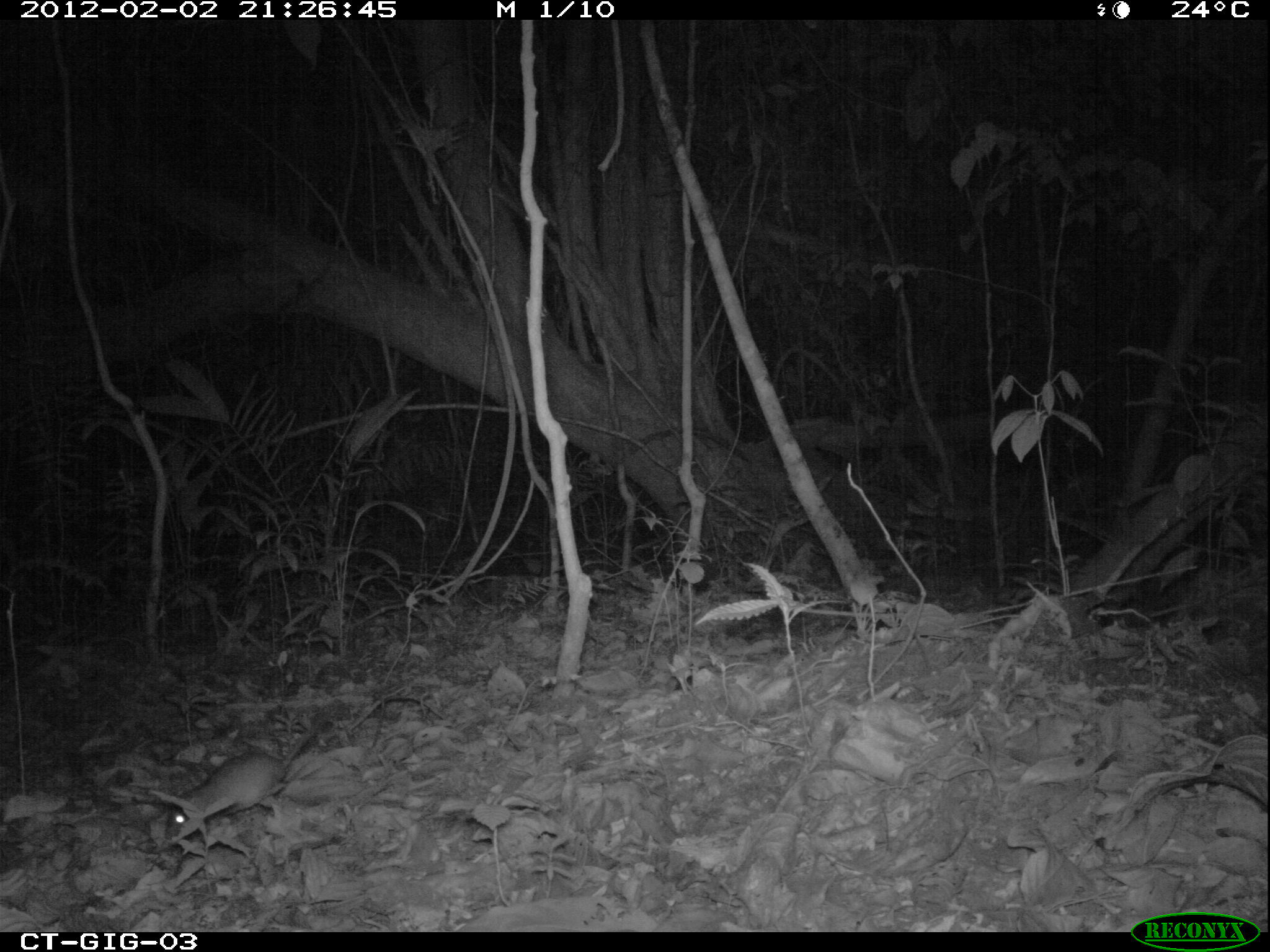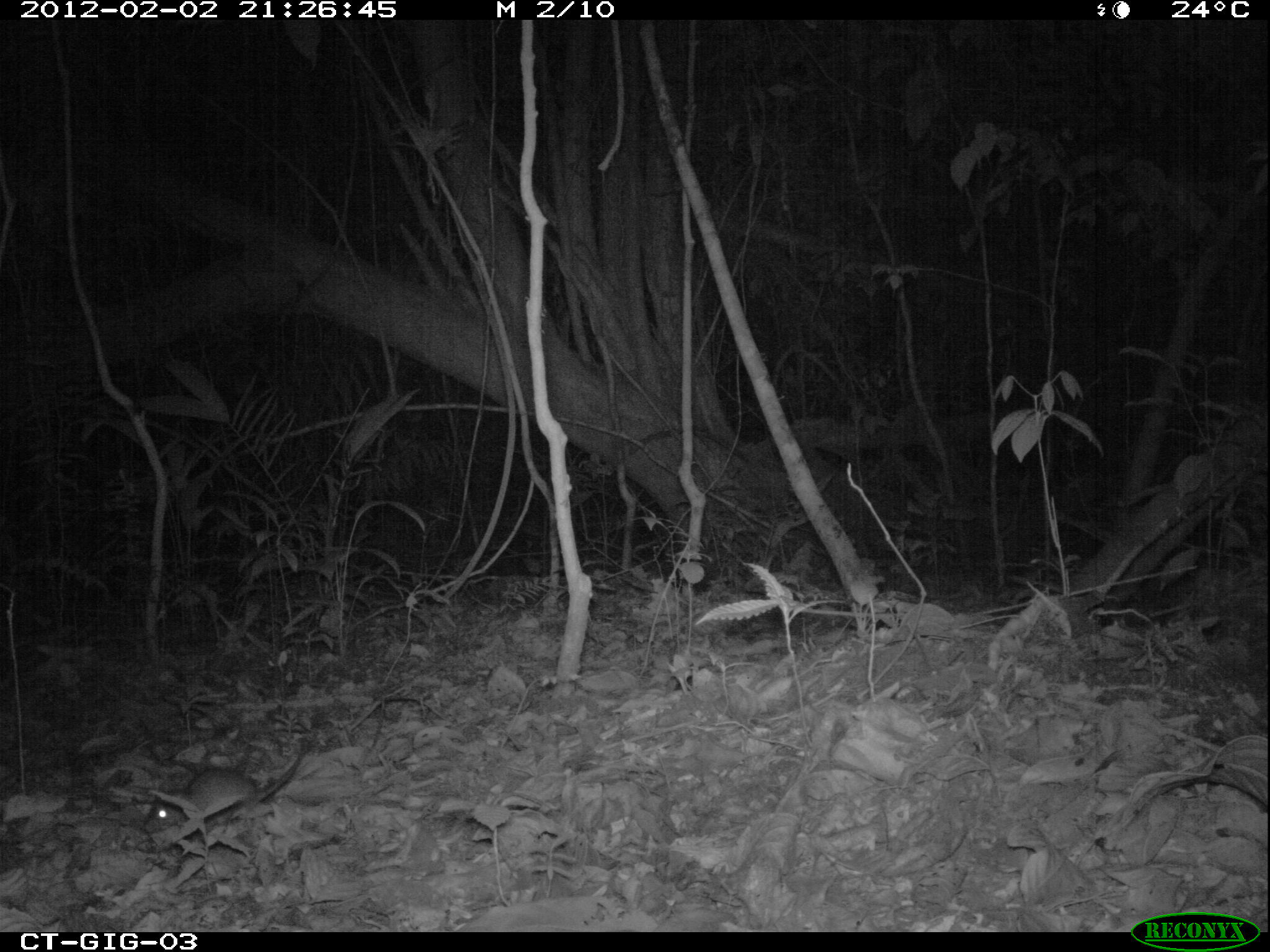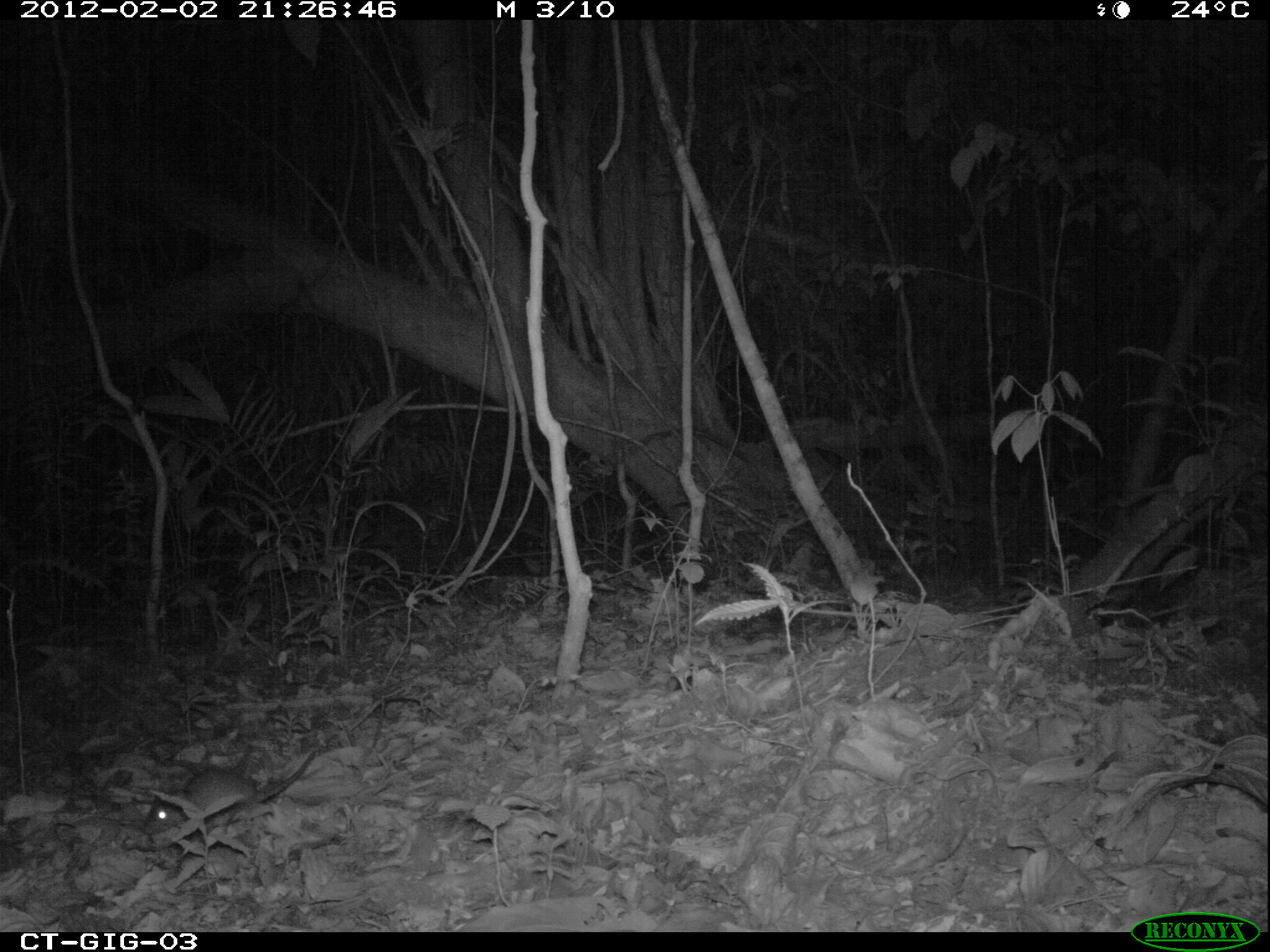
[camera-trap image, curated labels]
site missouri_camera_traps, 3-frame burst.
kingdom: Animalia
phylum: Chordata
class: Mammalia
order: Rodentia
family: Muridae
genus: Rattus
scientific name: Rattus praetor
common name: spiny rat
Spiny rat (Rattus praetor). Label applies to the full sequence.